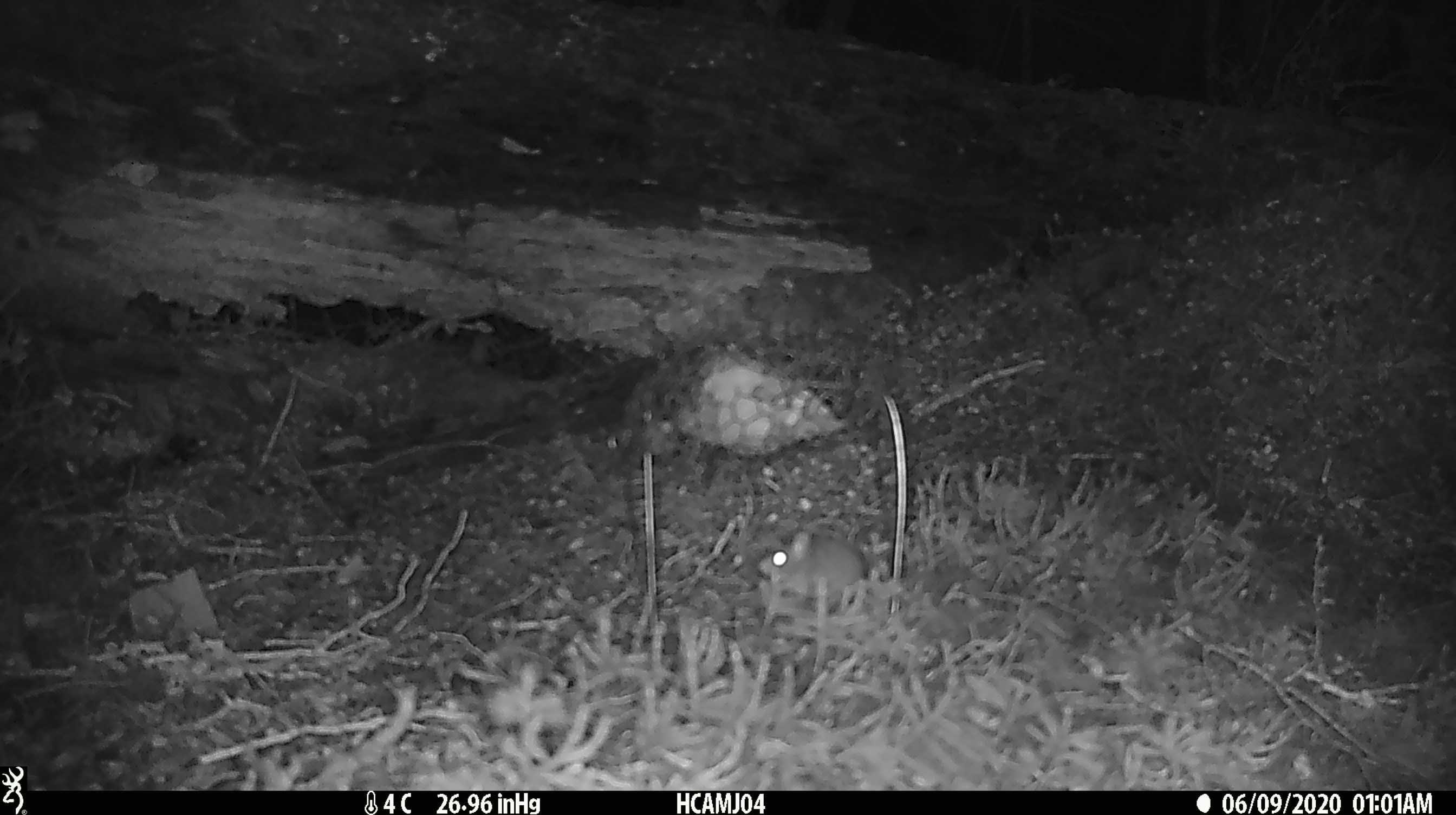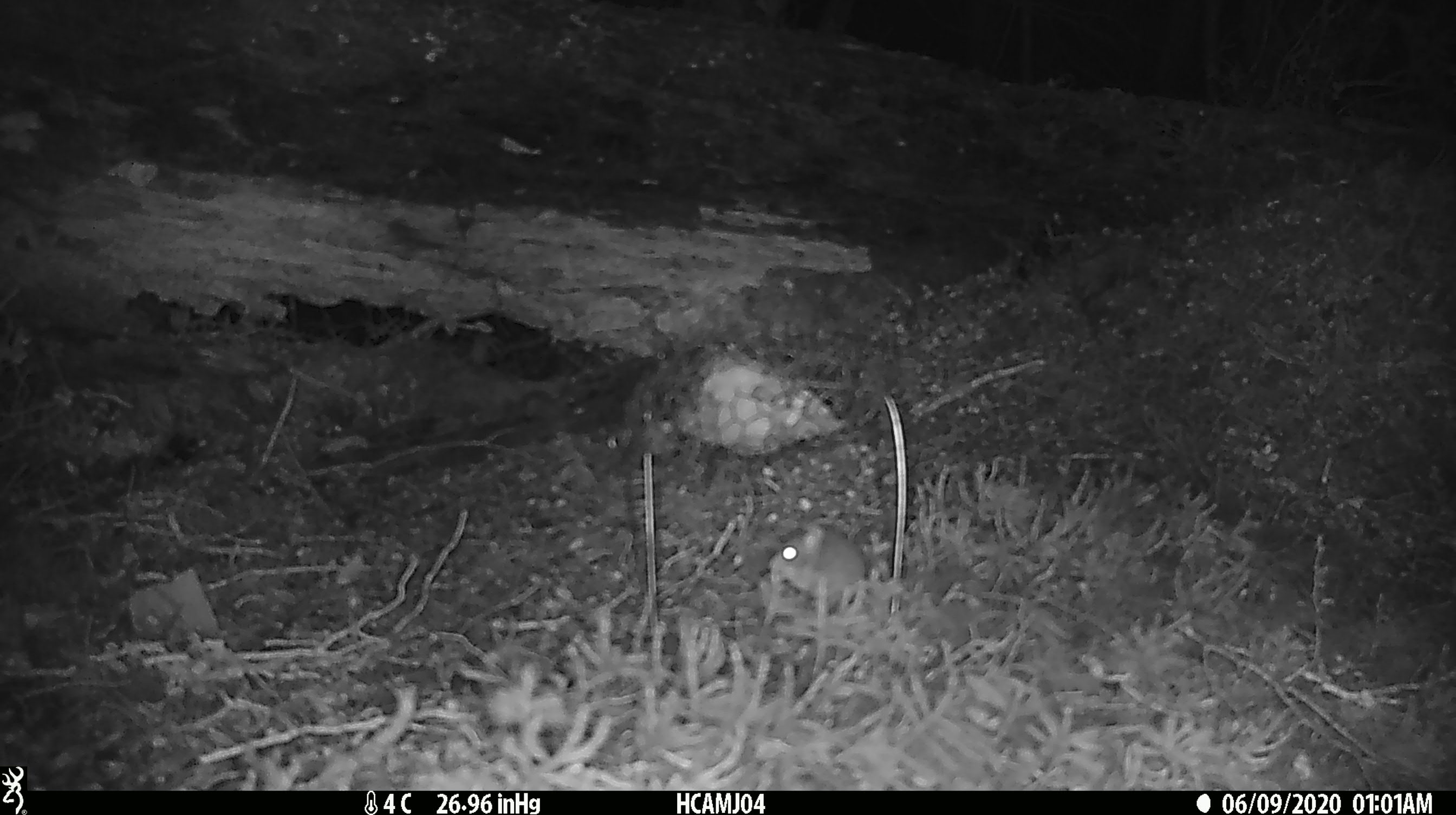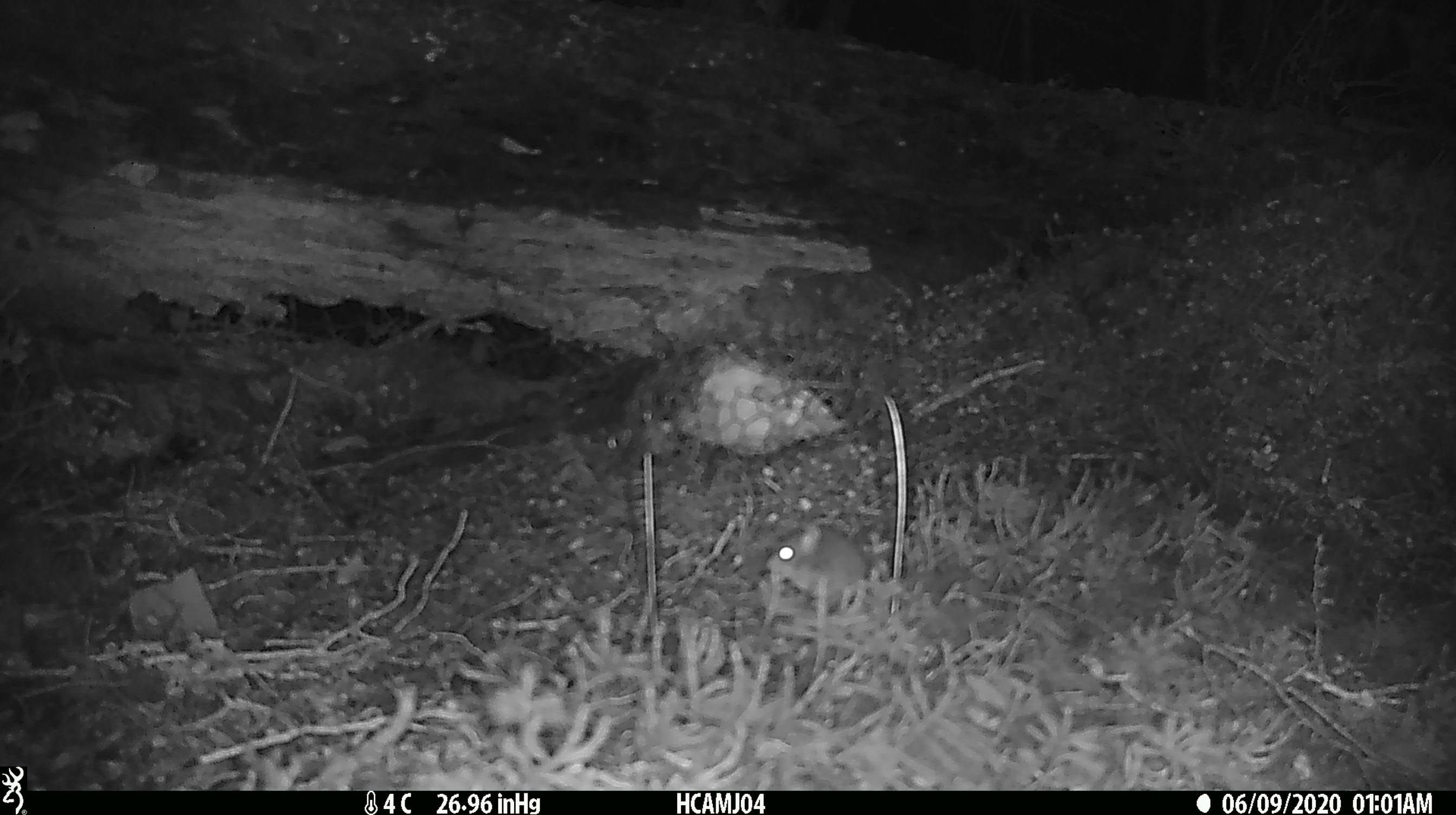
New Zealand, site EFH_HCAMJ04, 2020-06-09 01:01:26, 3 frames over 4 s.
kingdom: Animalia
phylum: Chordata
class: Mammalia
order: Rodentia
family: Muridae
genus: Mus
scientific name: Mus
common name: mouse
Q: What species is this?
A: Mouse (Mus).